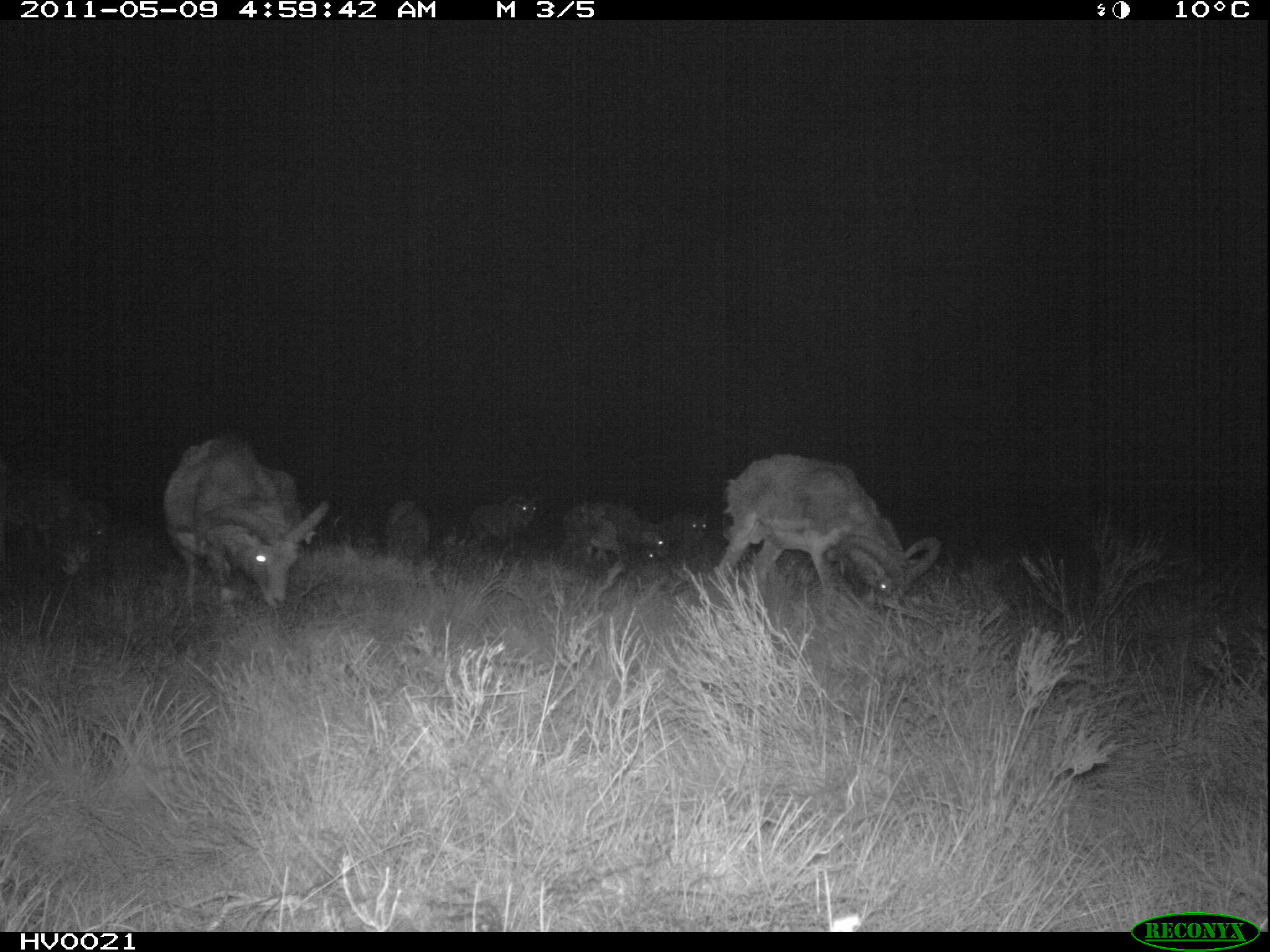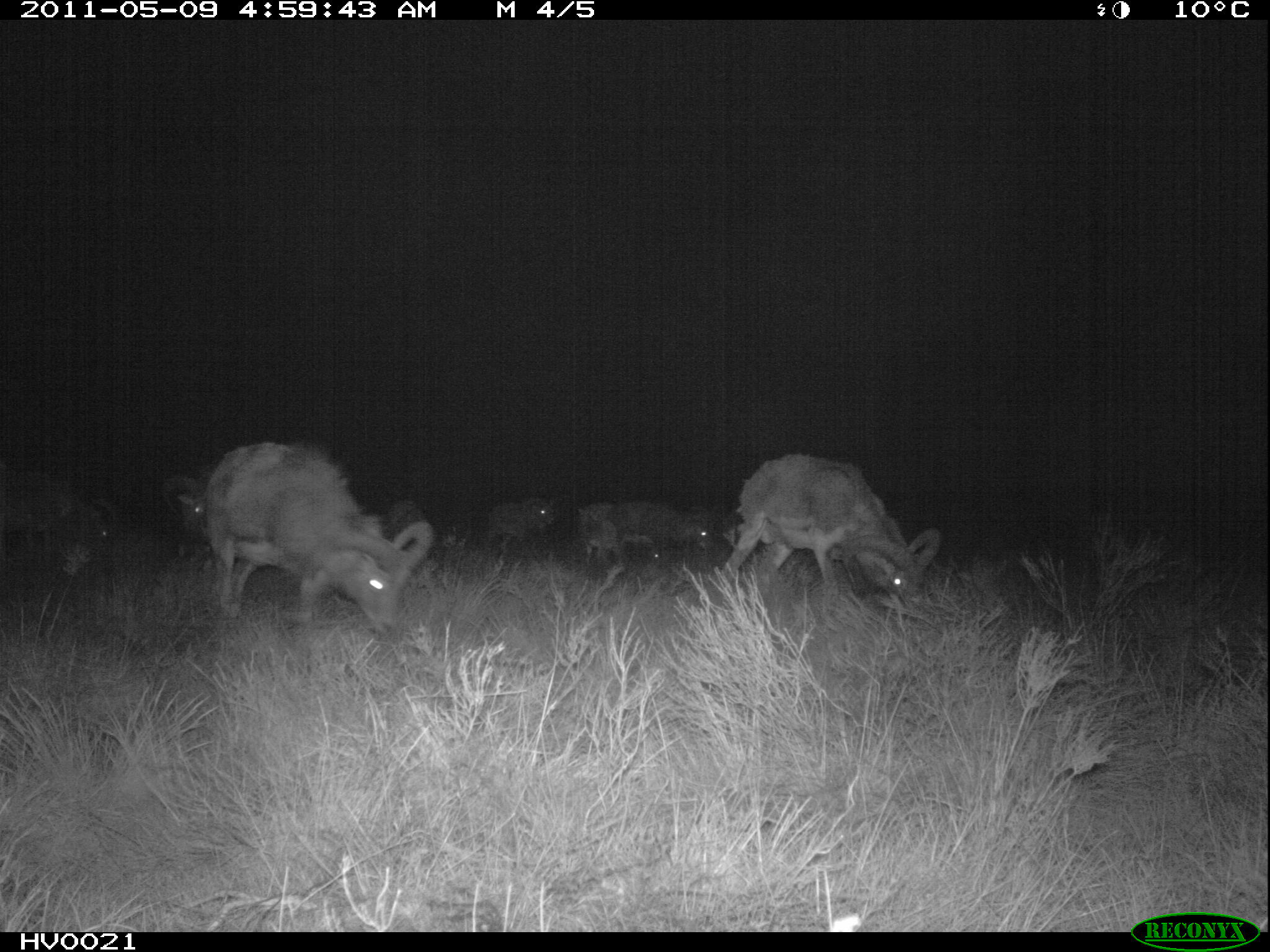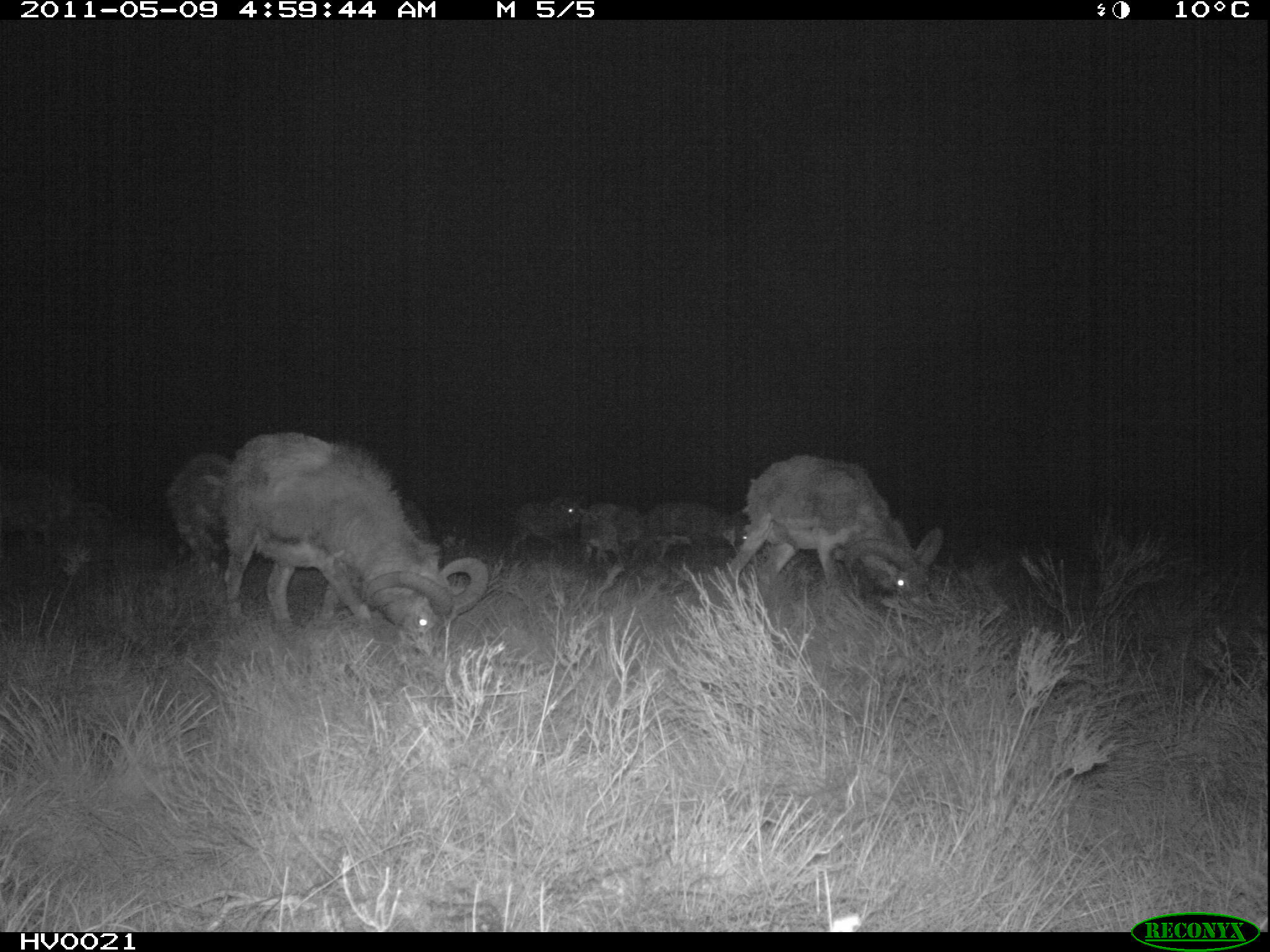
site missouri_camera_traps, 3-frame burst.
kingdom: Animalia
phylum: Chordata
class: Mammalia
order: Artiodactyla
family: Bovidae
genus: Ovis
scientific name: Ovis ammon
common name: mouflon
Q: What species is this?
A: Mouflon (Ovis ammon).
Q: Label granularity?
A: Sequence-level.